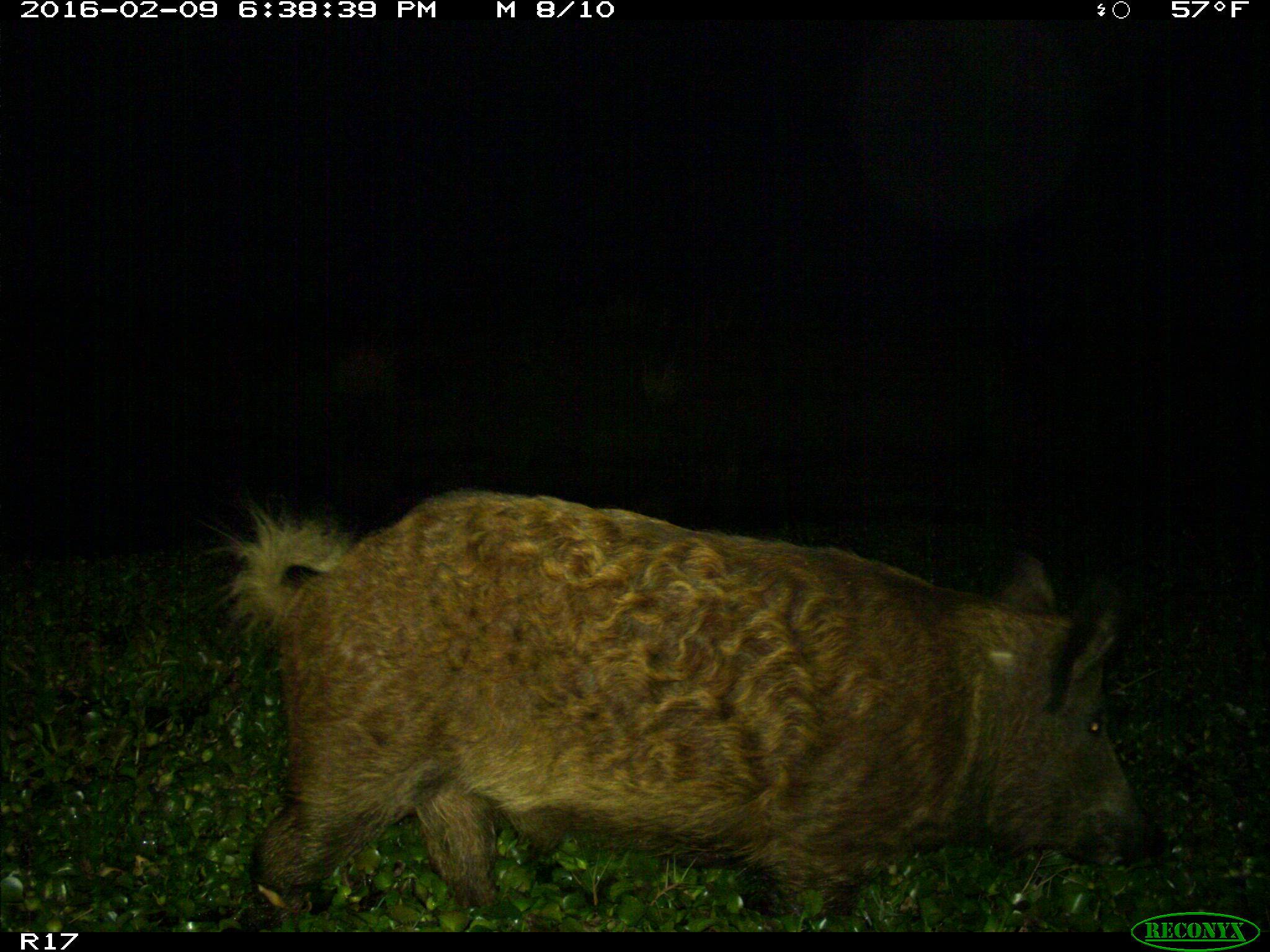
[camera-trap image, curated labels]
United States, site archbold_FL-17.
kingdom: Animalia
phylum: Chordata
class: Mammalia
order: Artiodactyla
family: Suidae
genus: Sus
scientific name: Sus scrofa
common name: wild boar